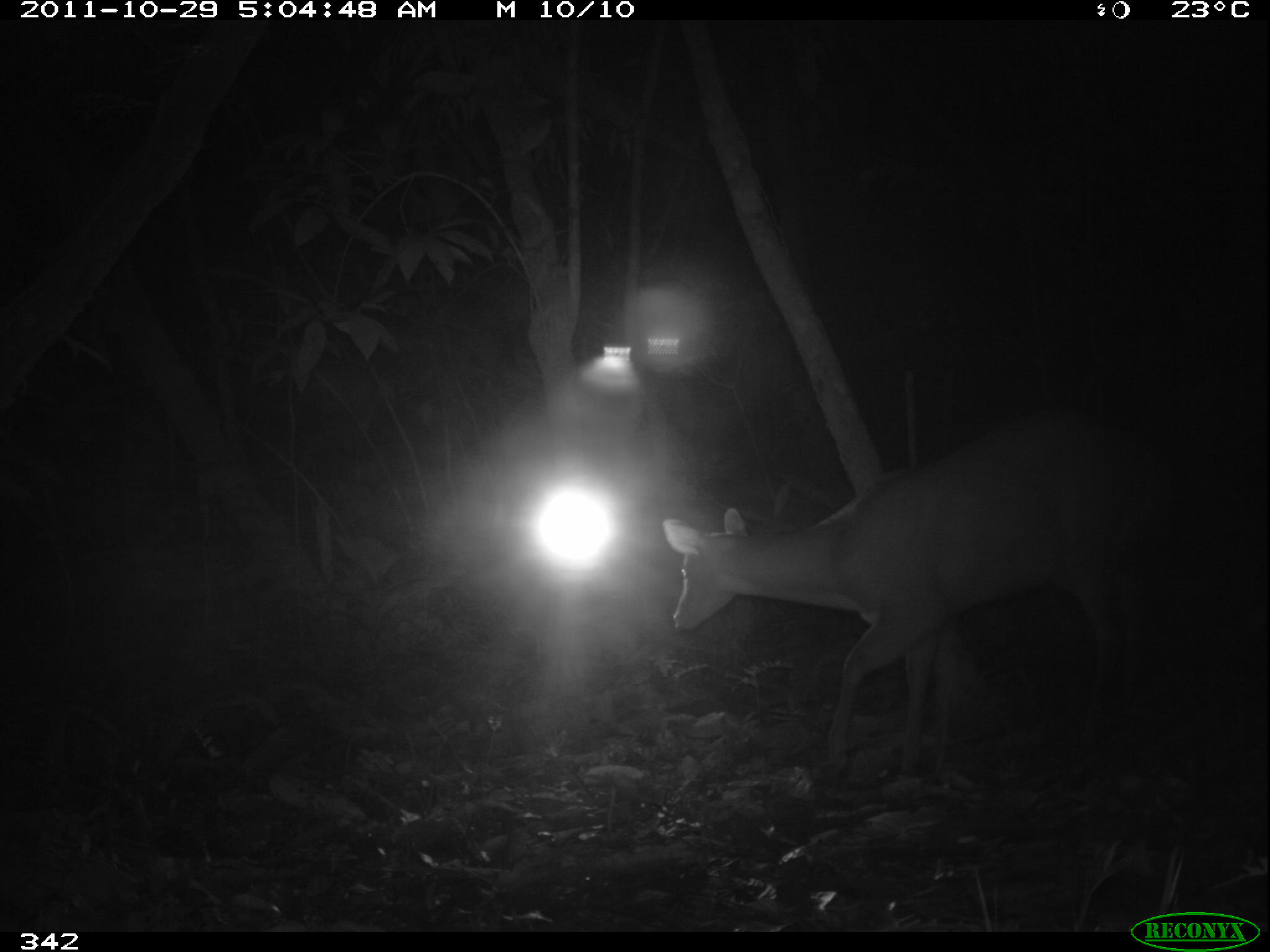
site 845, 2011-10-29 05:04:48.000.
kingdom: Animalia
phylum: Chordata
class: Mammalia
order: Artiodactyla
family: Cervidae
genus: Mazama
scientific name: Mazama americana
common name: red brocket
Mazama americana (red brocket).